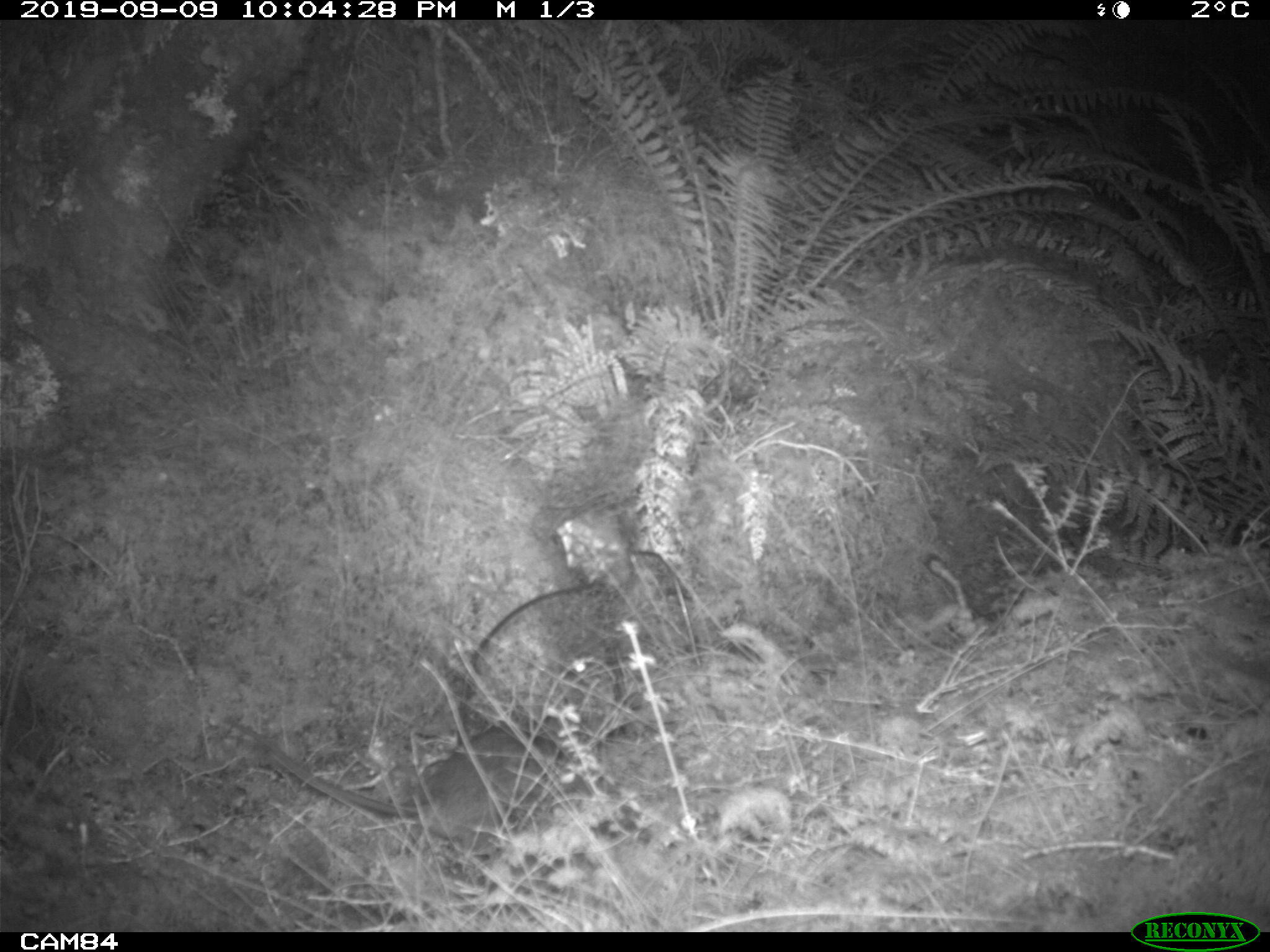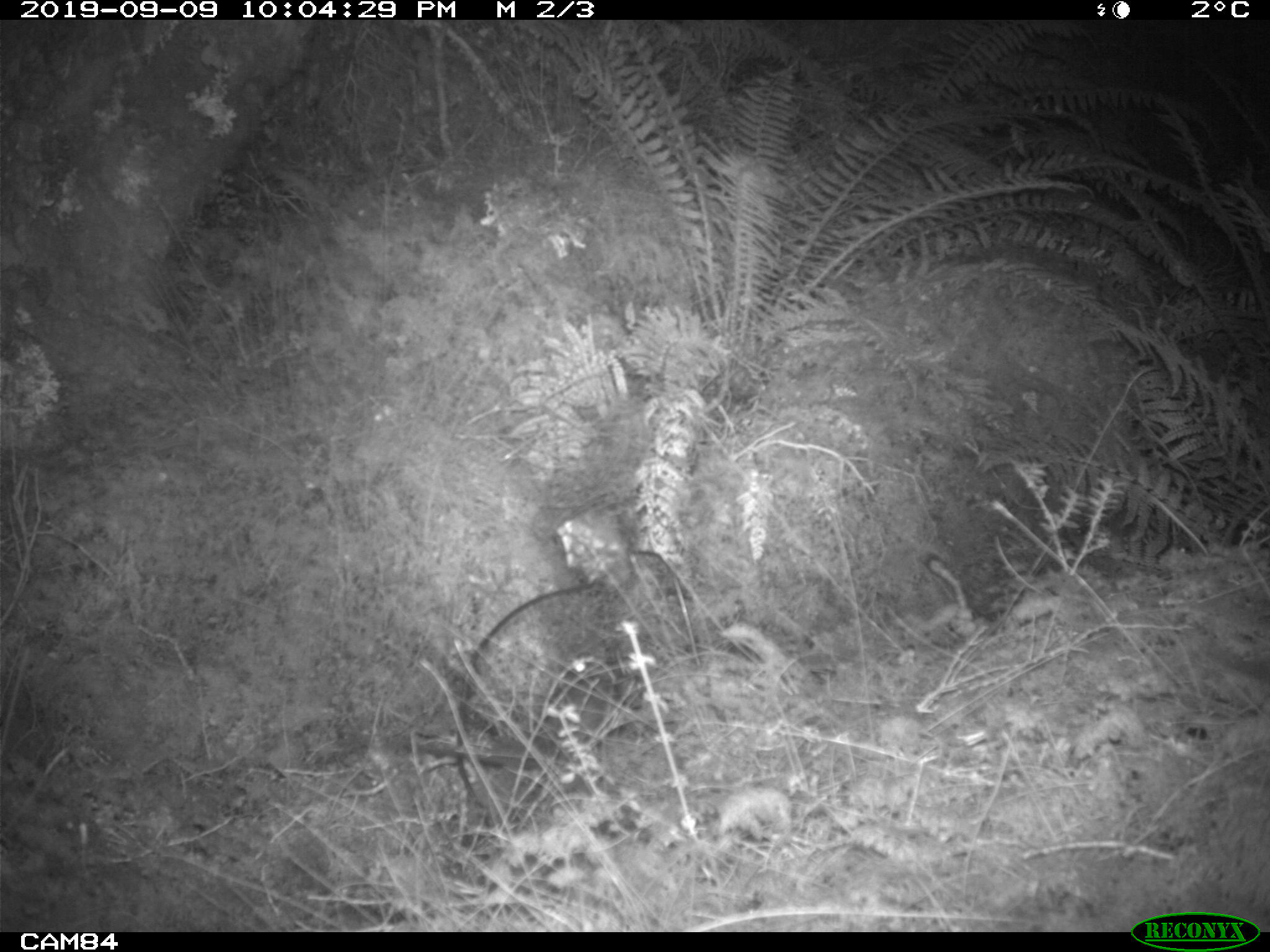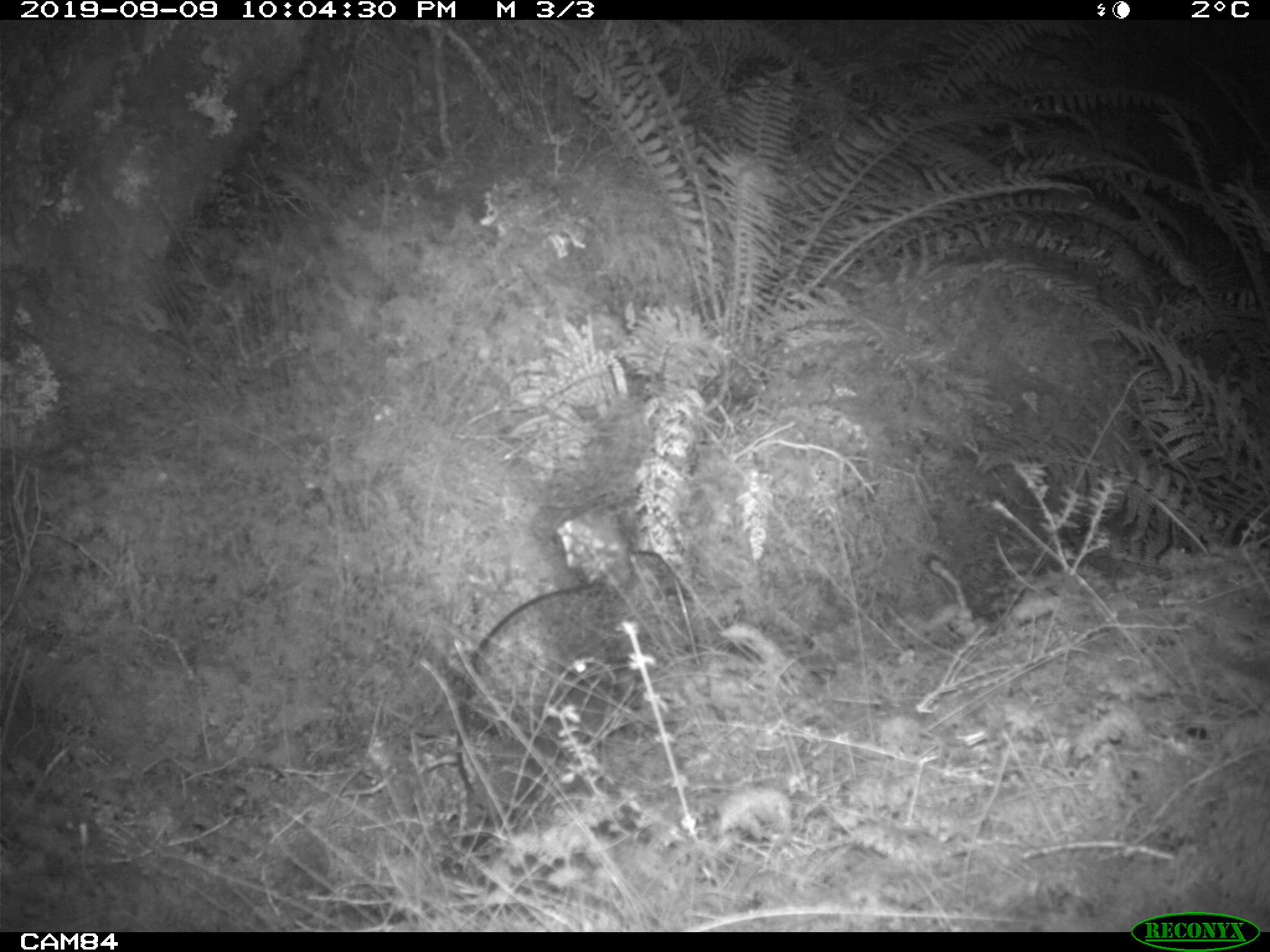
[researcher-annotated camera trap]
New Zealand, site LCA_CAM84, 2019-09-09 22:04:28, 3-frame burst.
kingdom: Animalia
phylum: Chordata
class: Mammalia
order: Rodentia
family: Muridae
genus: Rattus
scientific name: Rattus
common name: rat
Rat (Rattus).